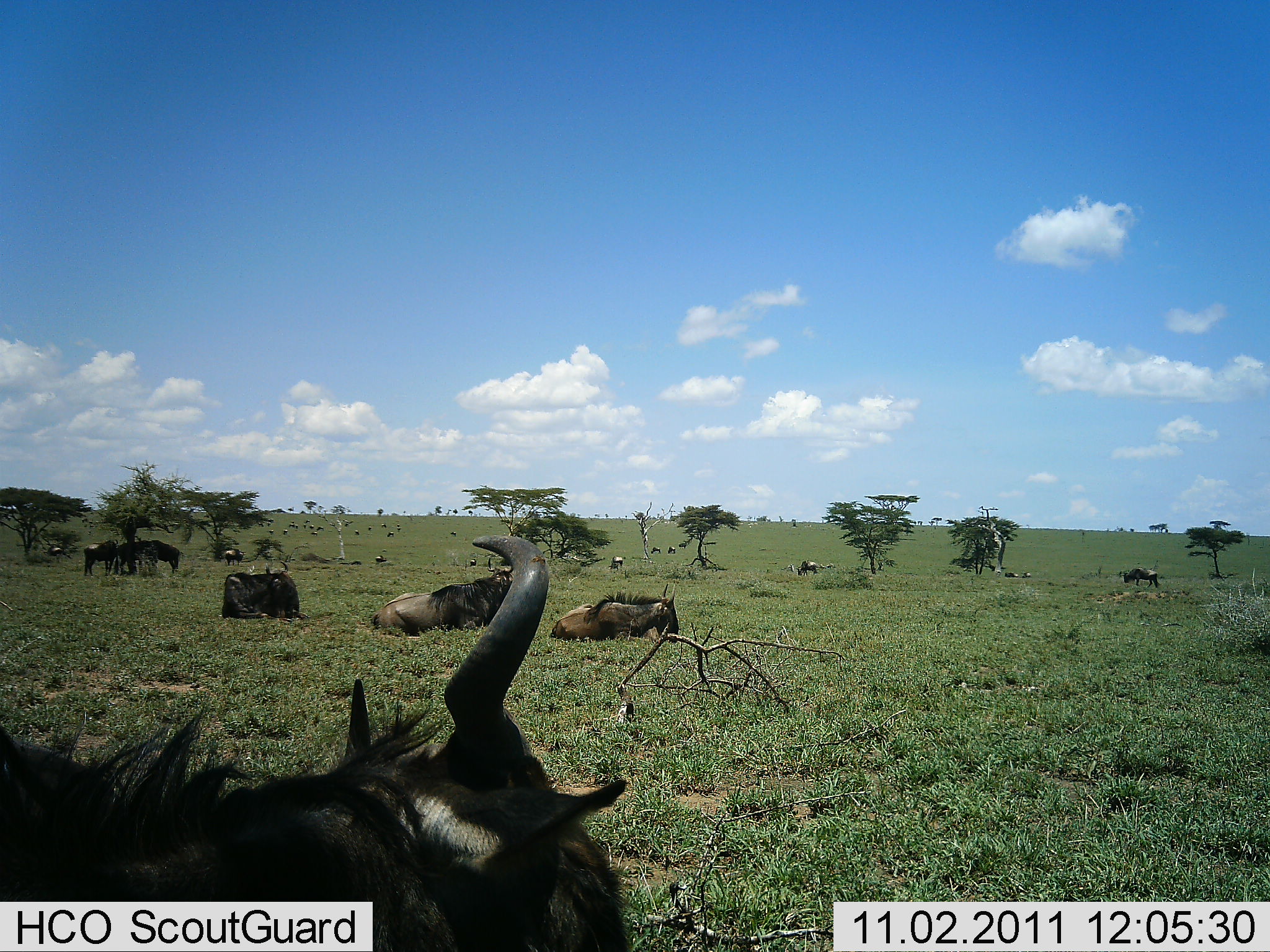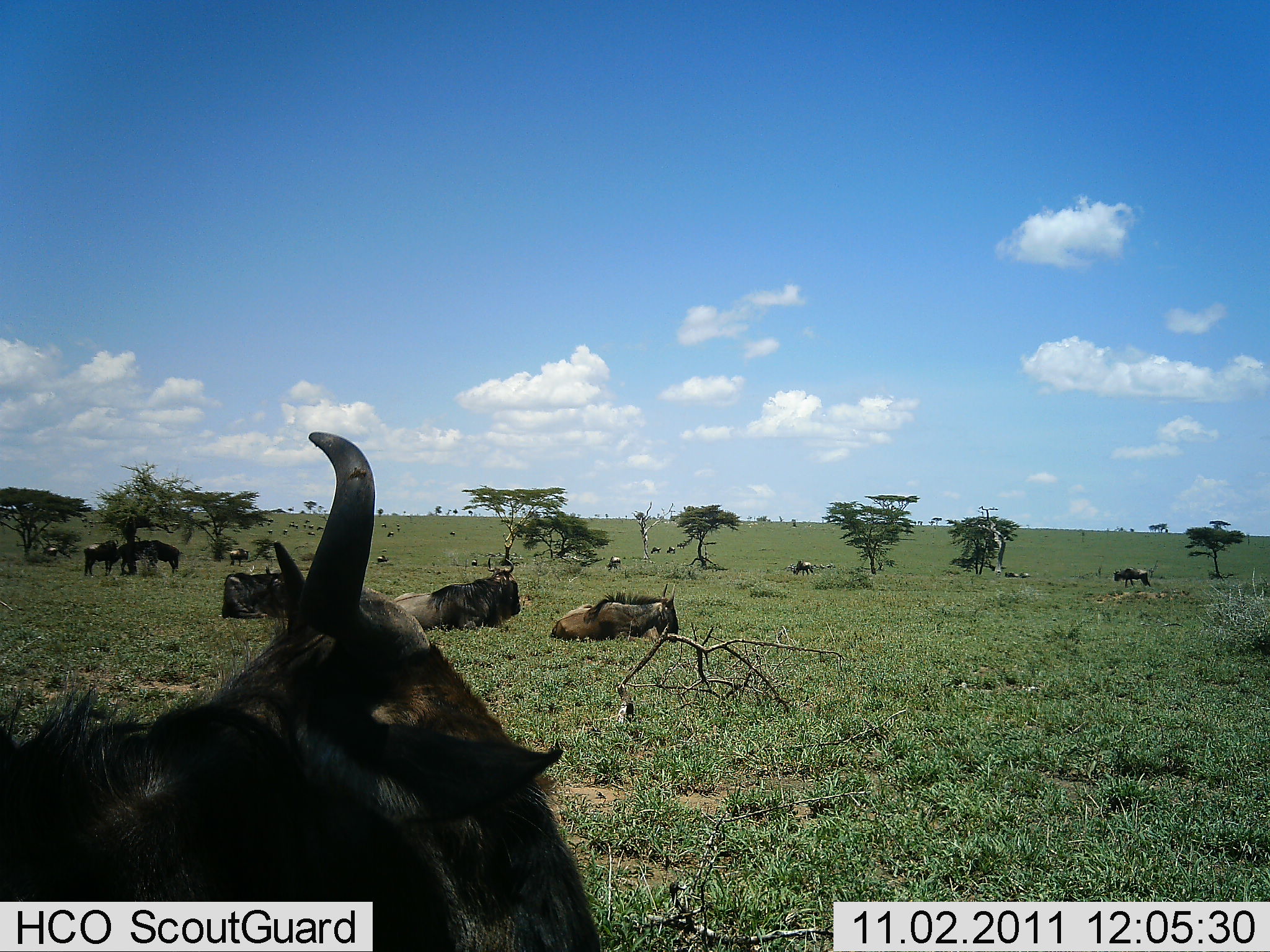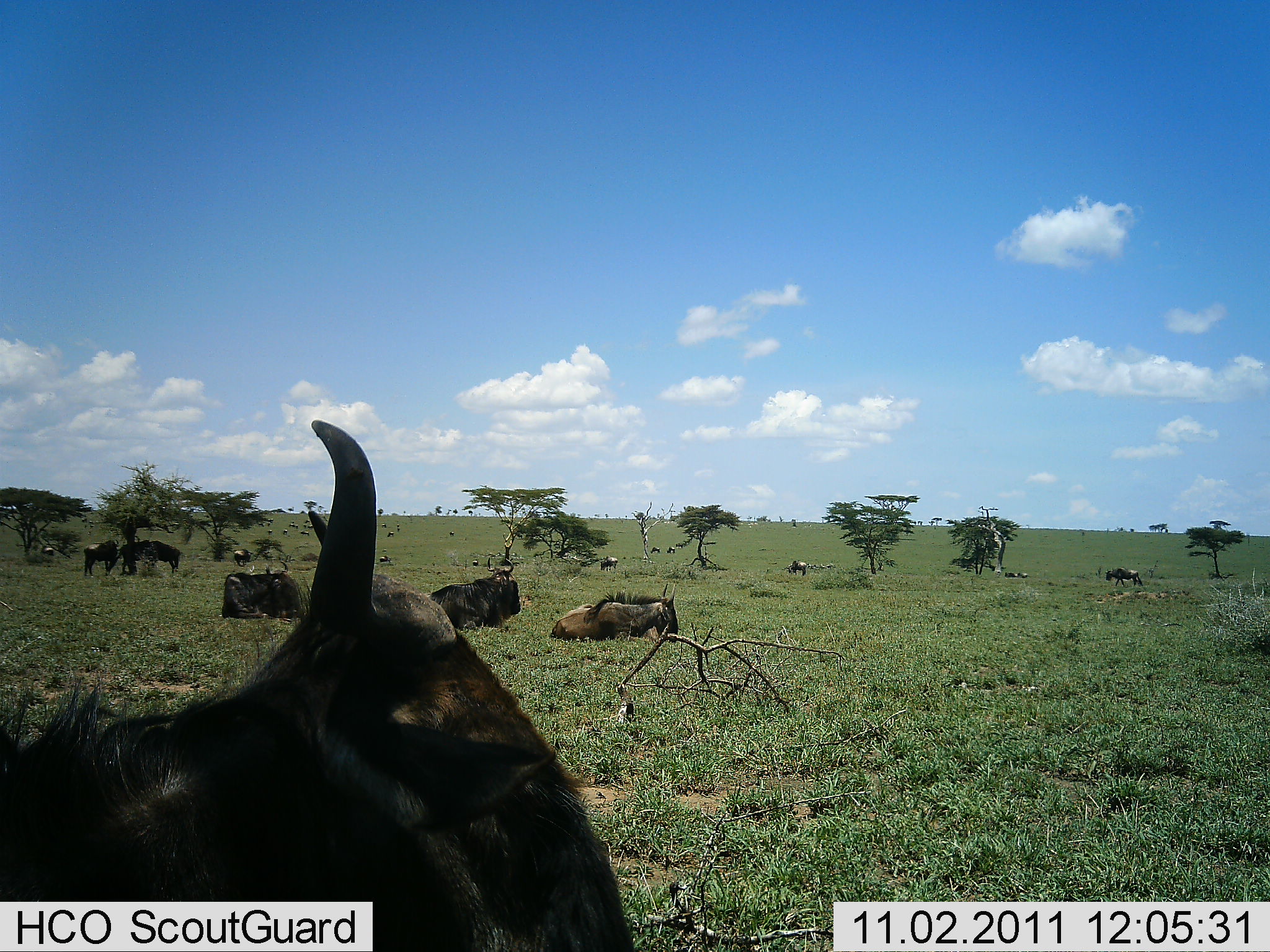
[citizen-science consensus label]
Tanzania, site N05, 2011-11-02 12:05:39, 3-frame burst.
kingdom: Animalia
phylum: Chordata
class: Mammalia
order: Artiodactyla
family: Bovidae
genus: Connochaetes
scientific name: Connochaetes taurinus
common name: blue wildebeest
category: wildebeest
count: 11-50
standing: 55%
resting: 100%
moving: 45%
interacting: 0%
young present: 0%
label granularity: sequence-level